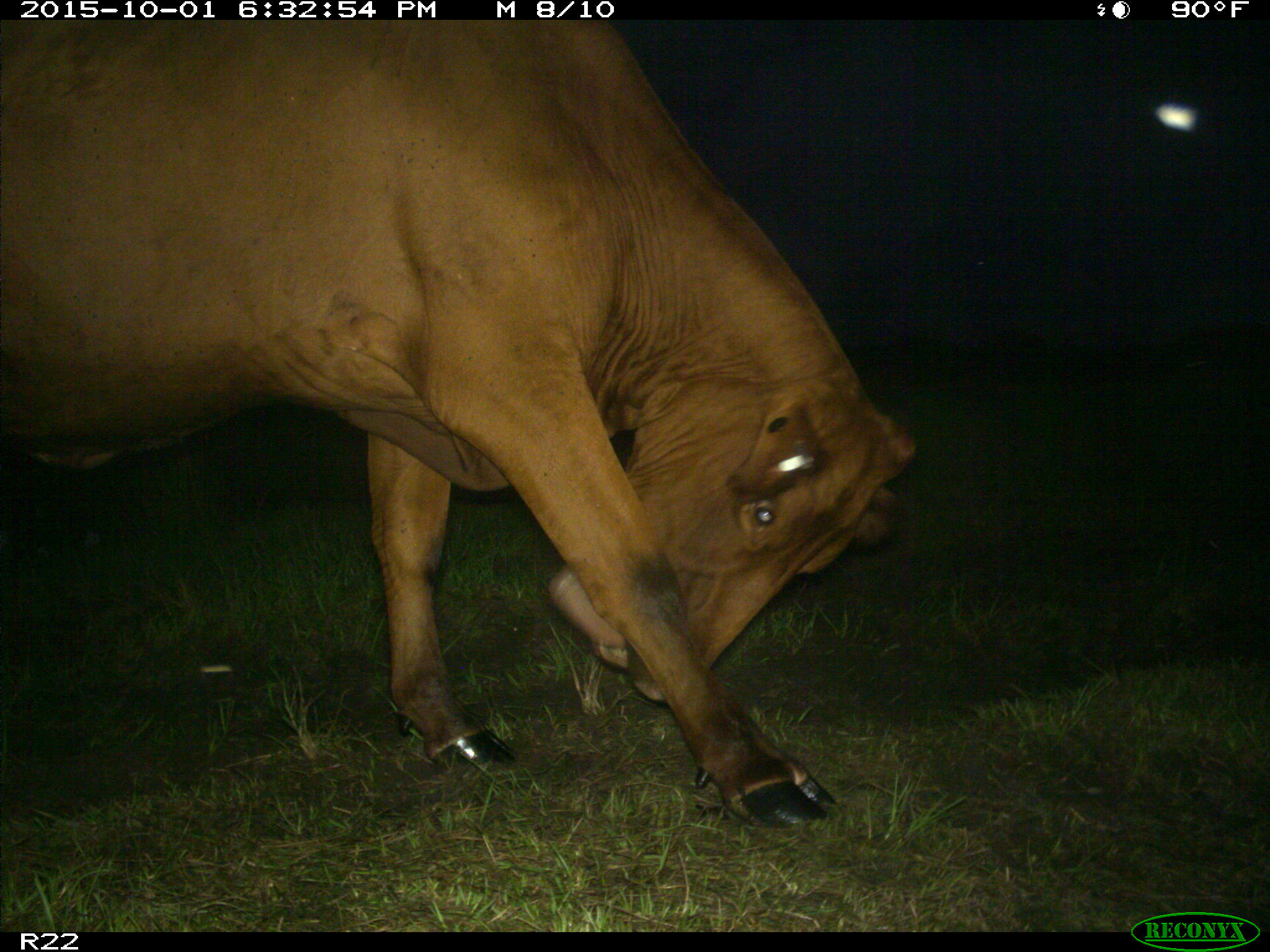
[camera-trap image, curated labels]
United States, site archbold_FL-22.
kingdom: Animalia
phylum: Chordata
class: Mammalia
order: Artiodactyla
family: Bovidae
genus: Bos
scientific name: Bos taurus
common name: domestic cow